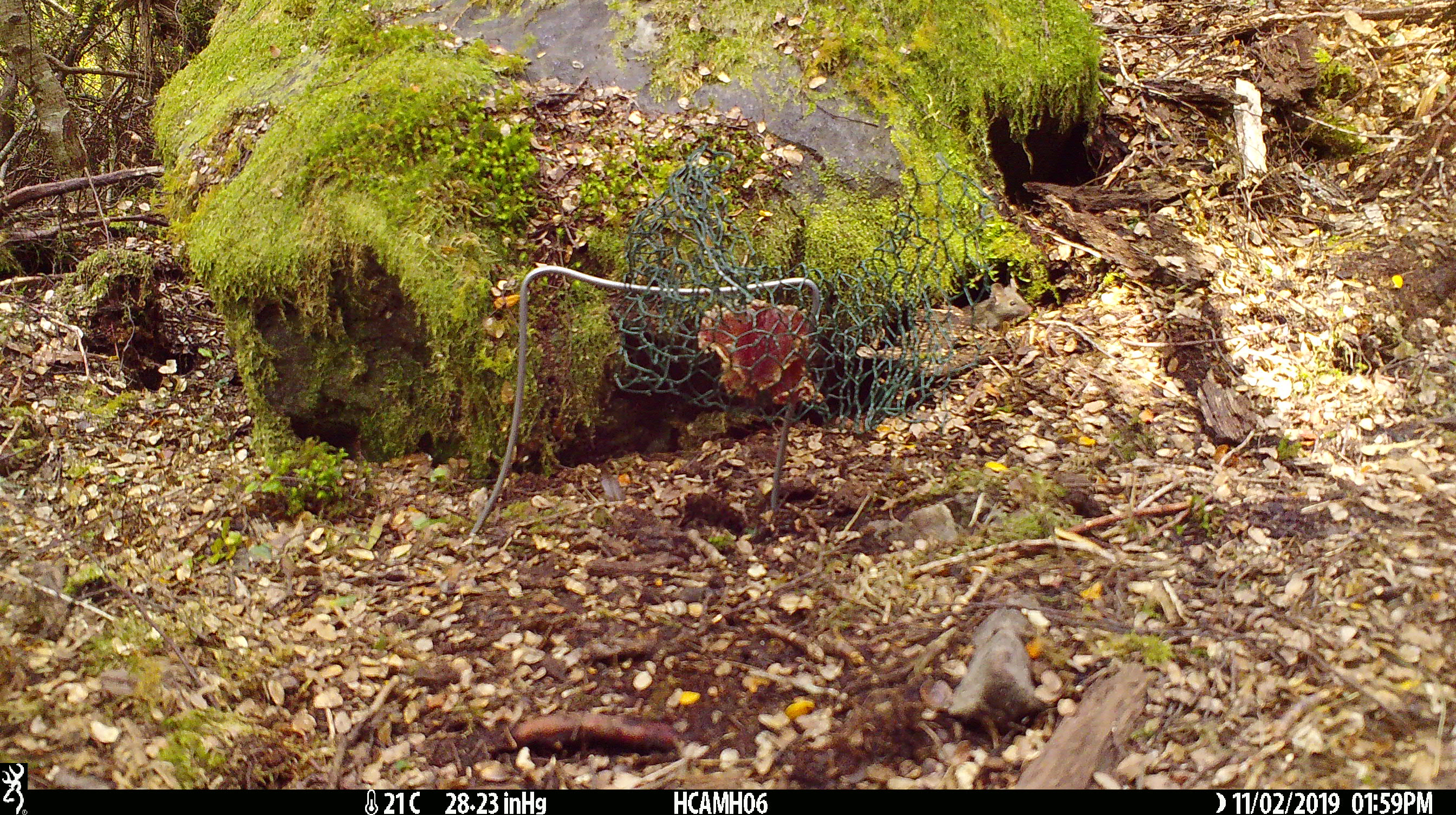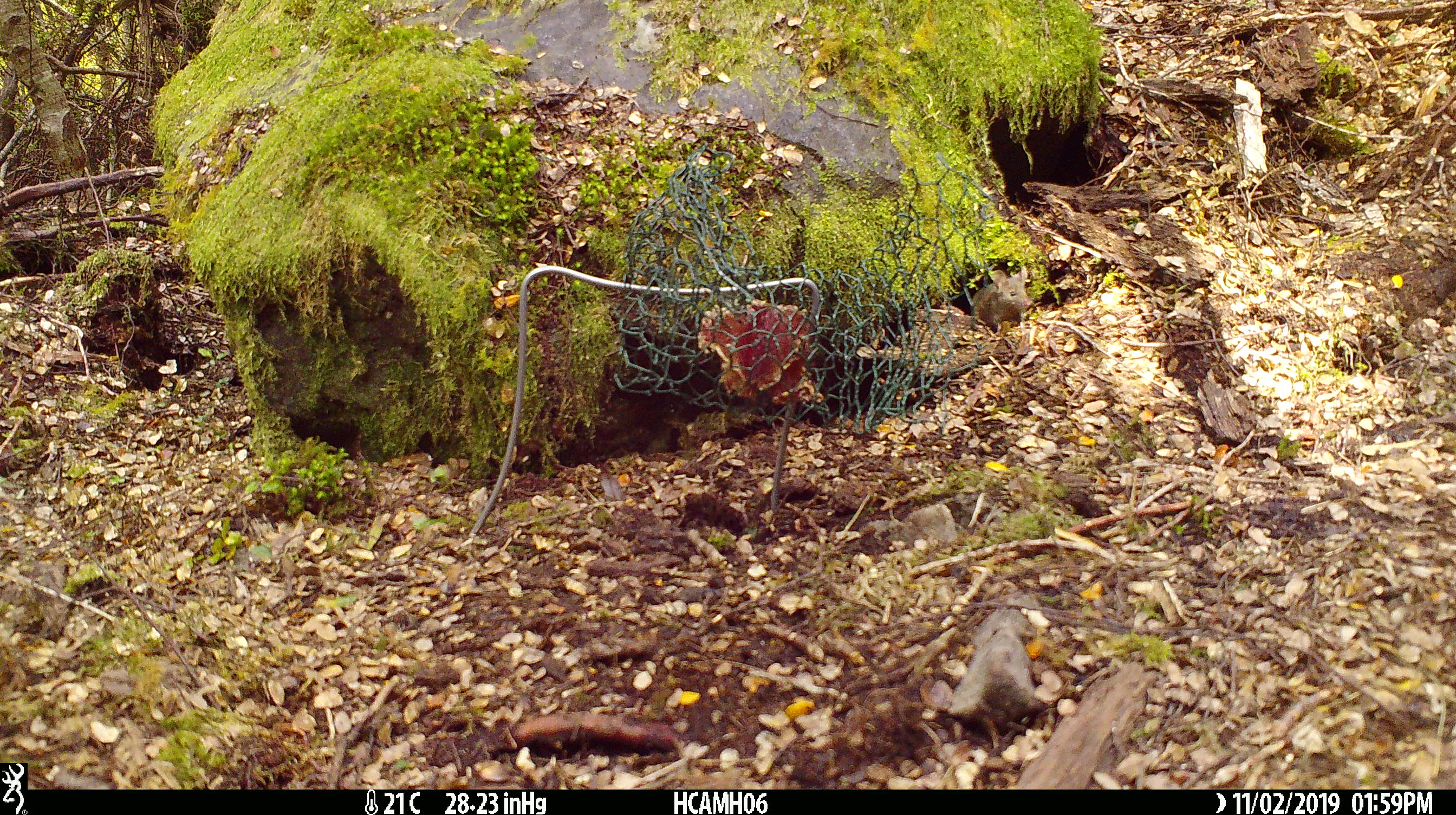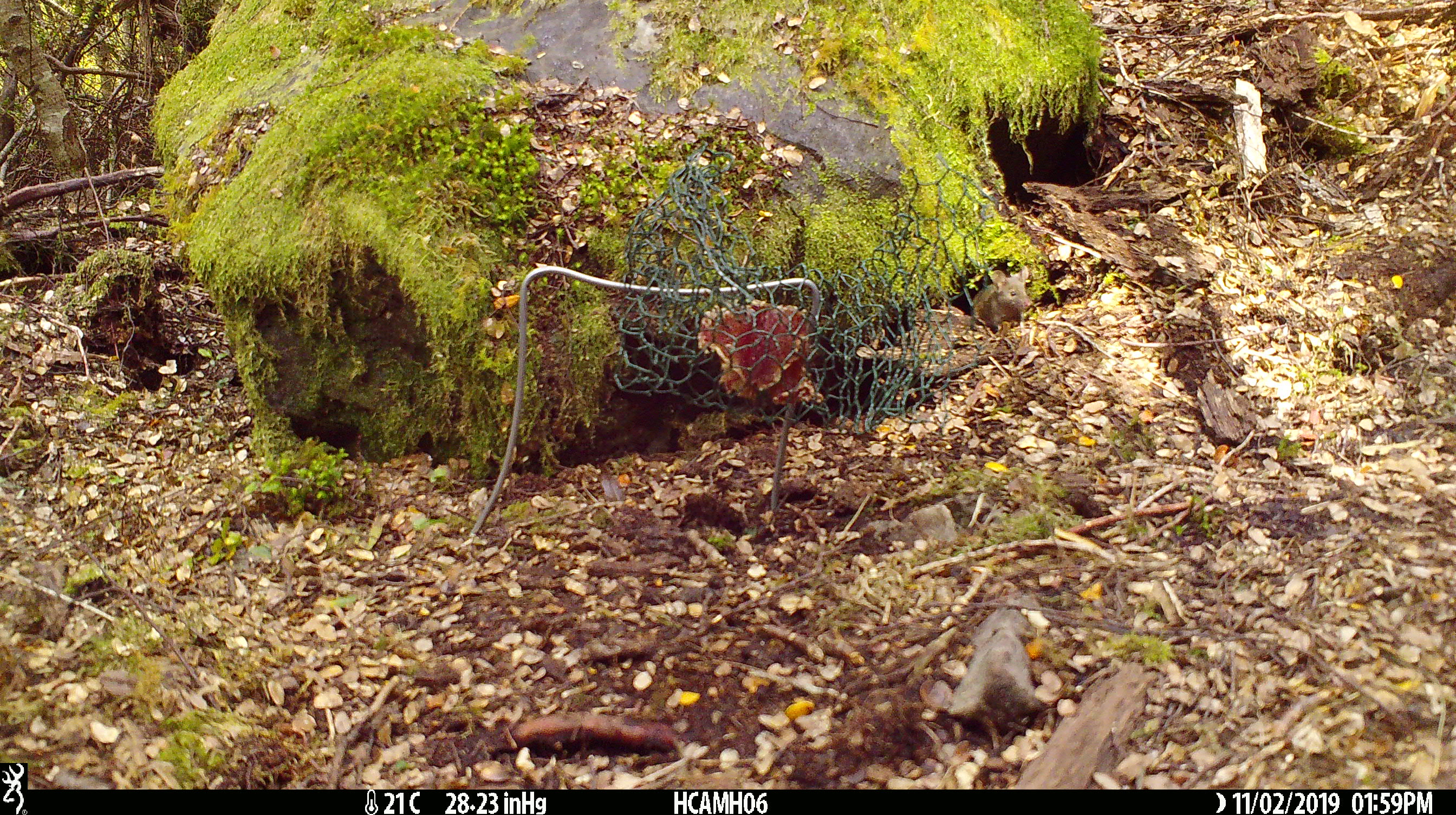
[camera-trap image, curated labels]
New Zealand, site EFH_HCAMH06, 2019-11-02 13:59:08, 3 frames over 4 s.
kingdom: Animalia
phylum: Chordata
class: Mammalia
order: Rodentia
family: Muridae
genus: Mus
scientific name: Mus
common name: mouse